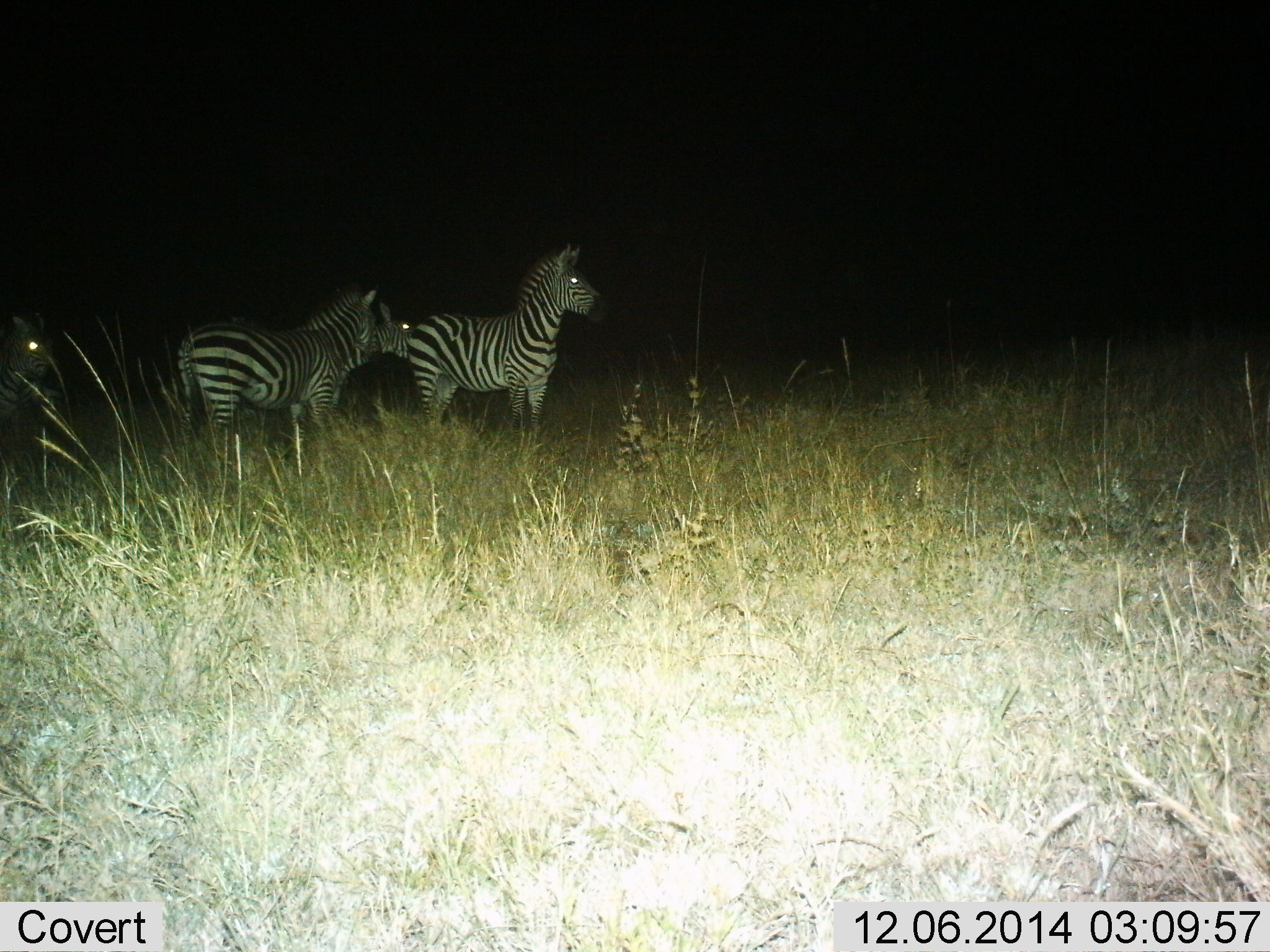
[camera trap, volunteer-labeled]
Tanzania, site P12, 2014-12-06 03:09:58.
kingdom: Animalia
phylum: Chordata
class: Mammalia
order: Perissodactyla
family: Equidae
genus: Equus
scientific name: Equus quagga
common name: plains zebra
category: zebra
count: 3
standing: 100%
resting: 0%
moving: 10%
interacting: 0%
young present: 0%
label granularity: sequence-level